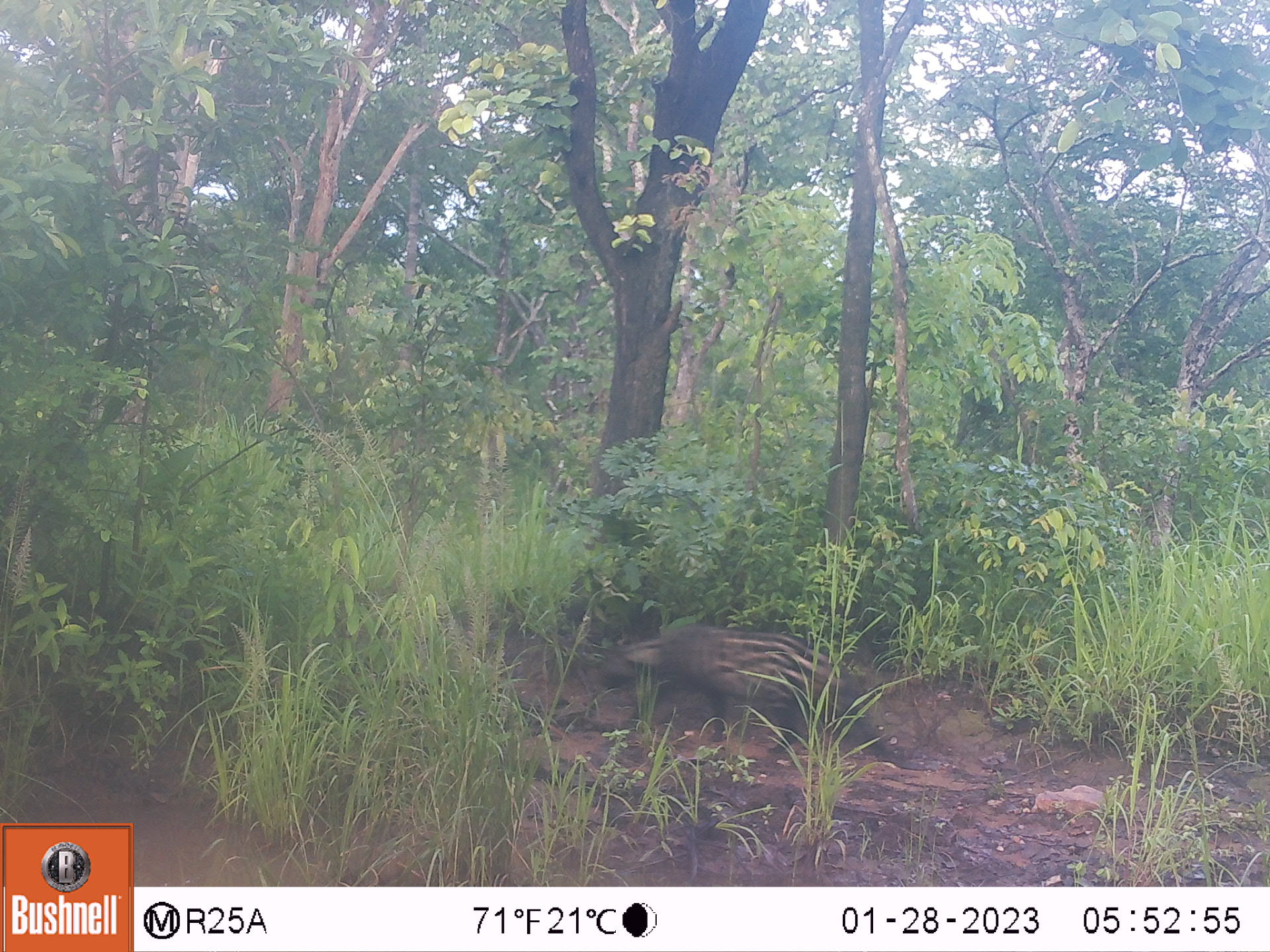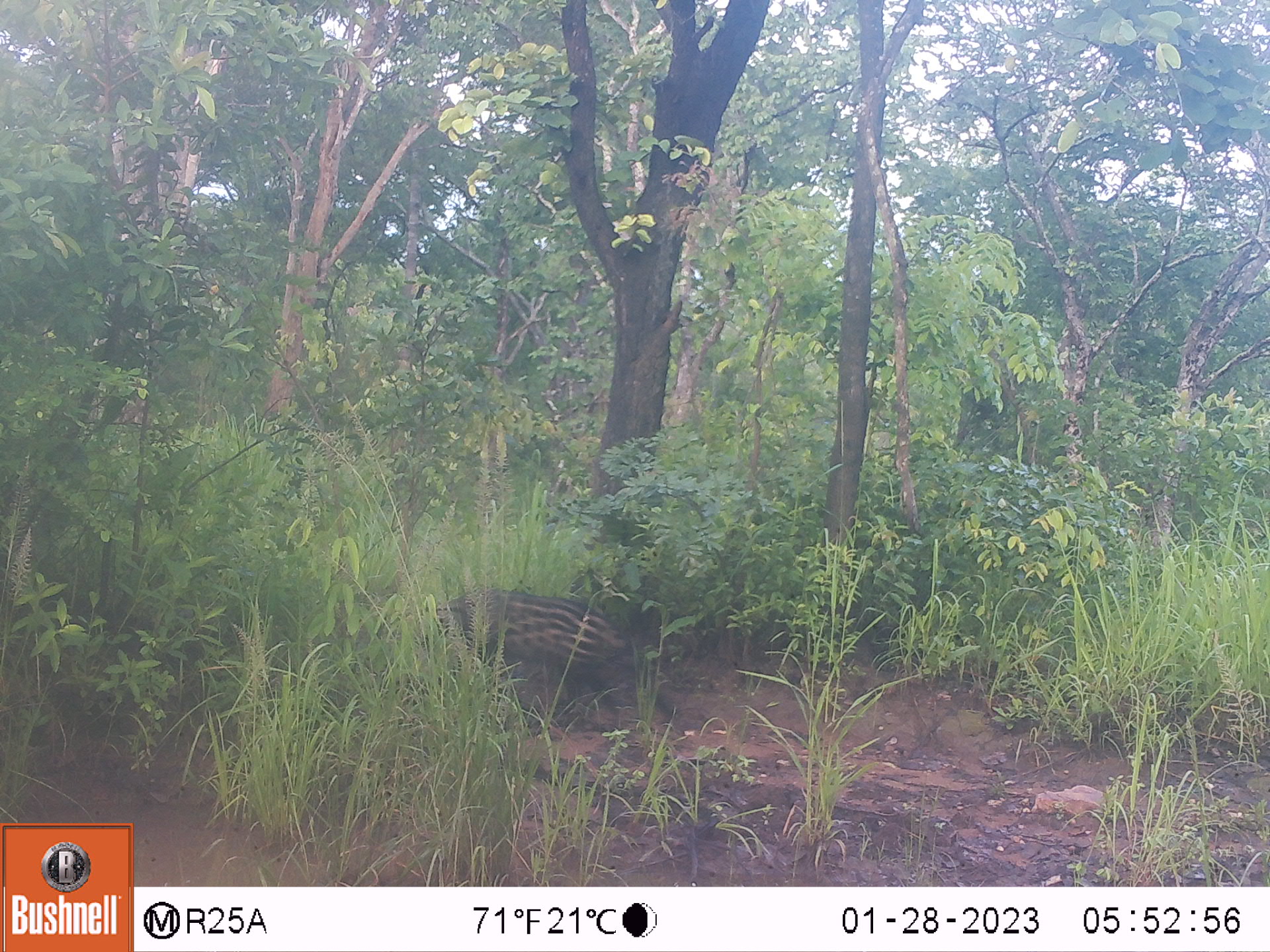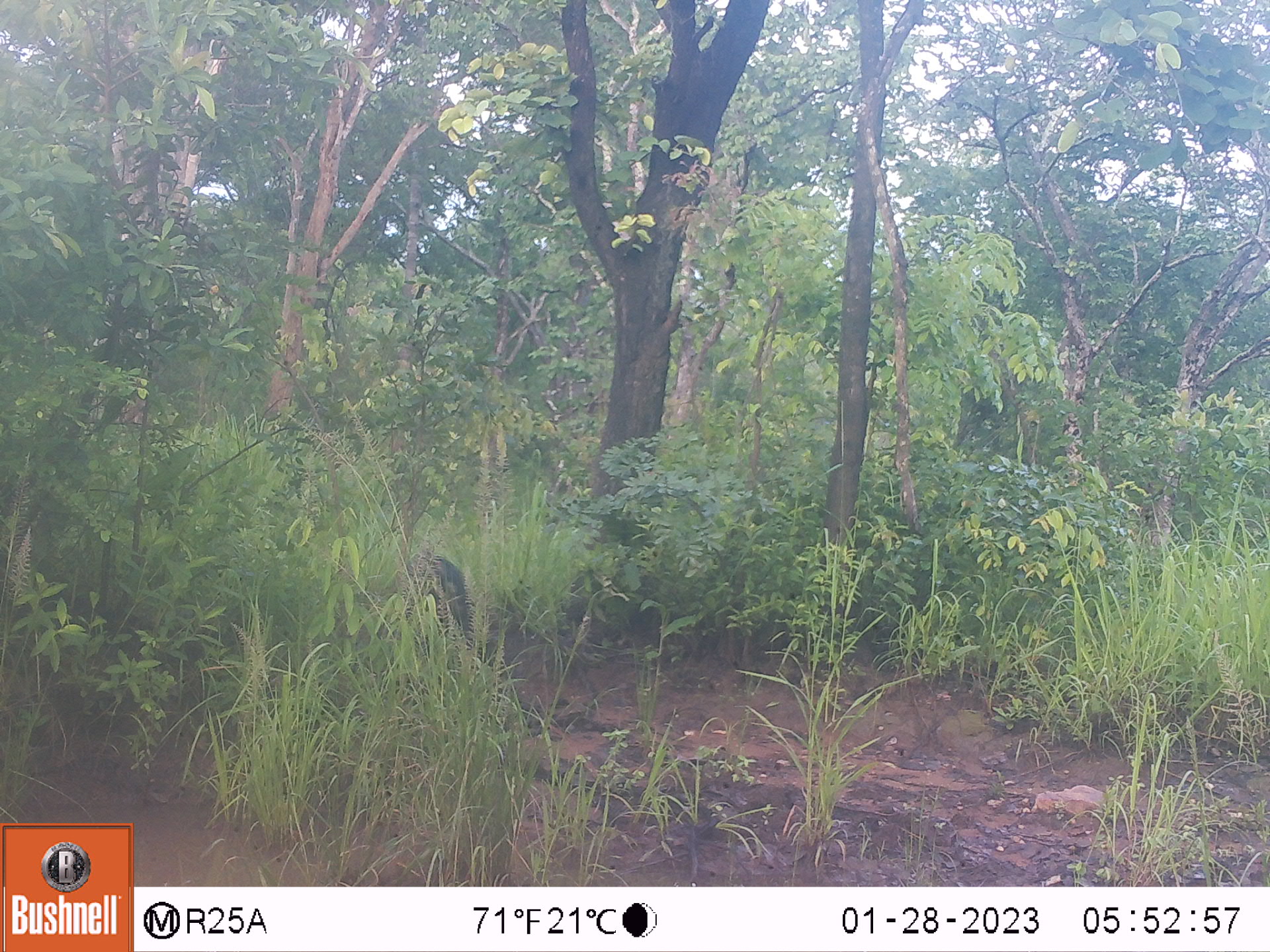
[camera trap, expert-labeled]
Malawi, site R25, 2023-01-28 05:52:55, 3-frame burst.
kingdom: Animalia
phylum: Chordata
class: Mammalia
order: Carnivora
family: Viverridae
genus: Civettictis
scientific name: Civettictis civetta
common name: african civet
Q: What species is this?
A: African civet (Civettictis civetta).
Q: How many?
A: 1.